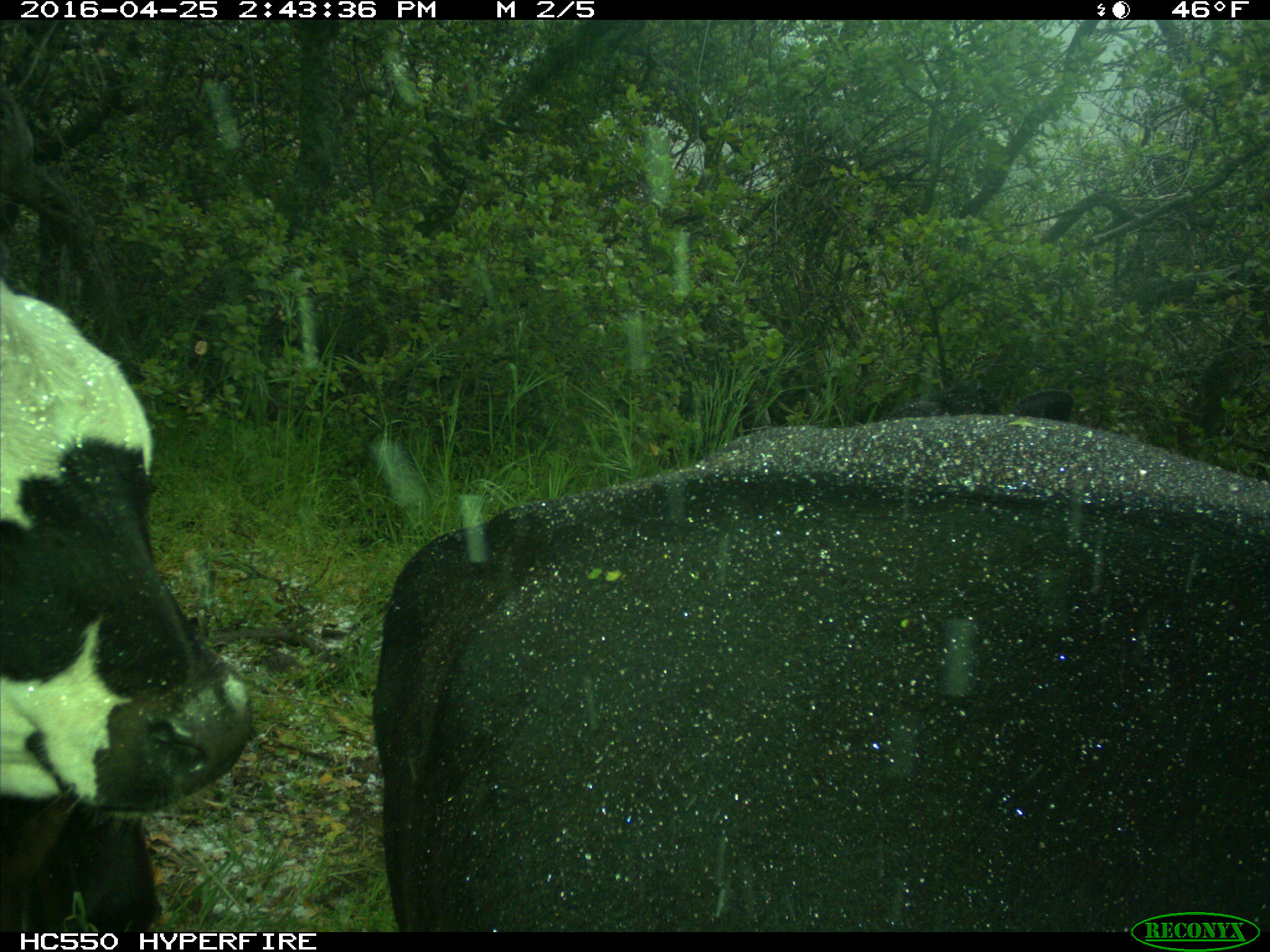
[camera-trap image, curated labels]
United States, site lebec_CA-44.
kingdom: Animalia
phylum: Chordata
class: Mammalia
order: Artiodactyla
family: Bovidae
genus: Bos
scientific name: Bos taurus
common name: domestic cow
Bos taurus (domestic cow).